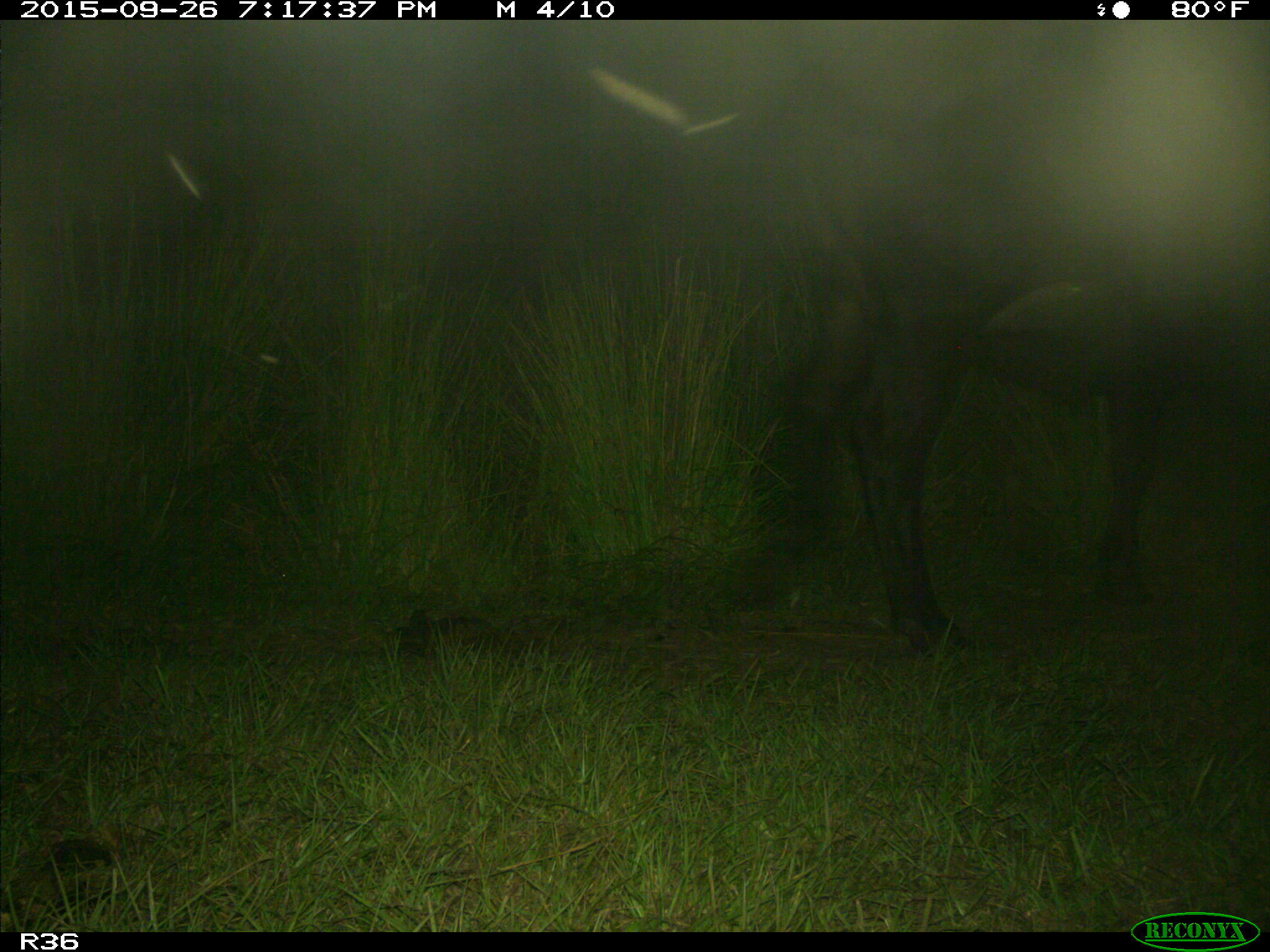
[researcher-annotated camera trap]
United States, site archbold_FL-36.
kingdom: Animalia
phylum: Chordata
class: Mammalia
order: Artiodactyla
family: Bovidae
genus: Bos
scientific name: Bos taurus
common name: domestic cow